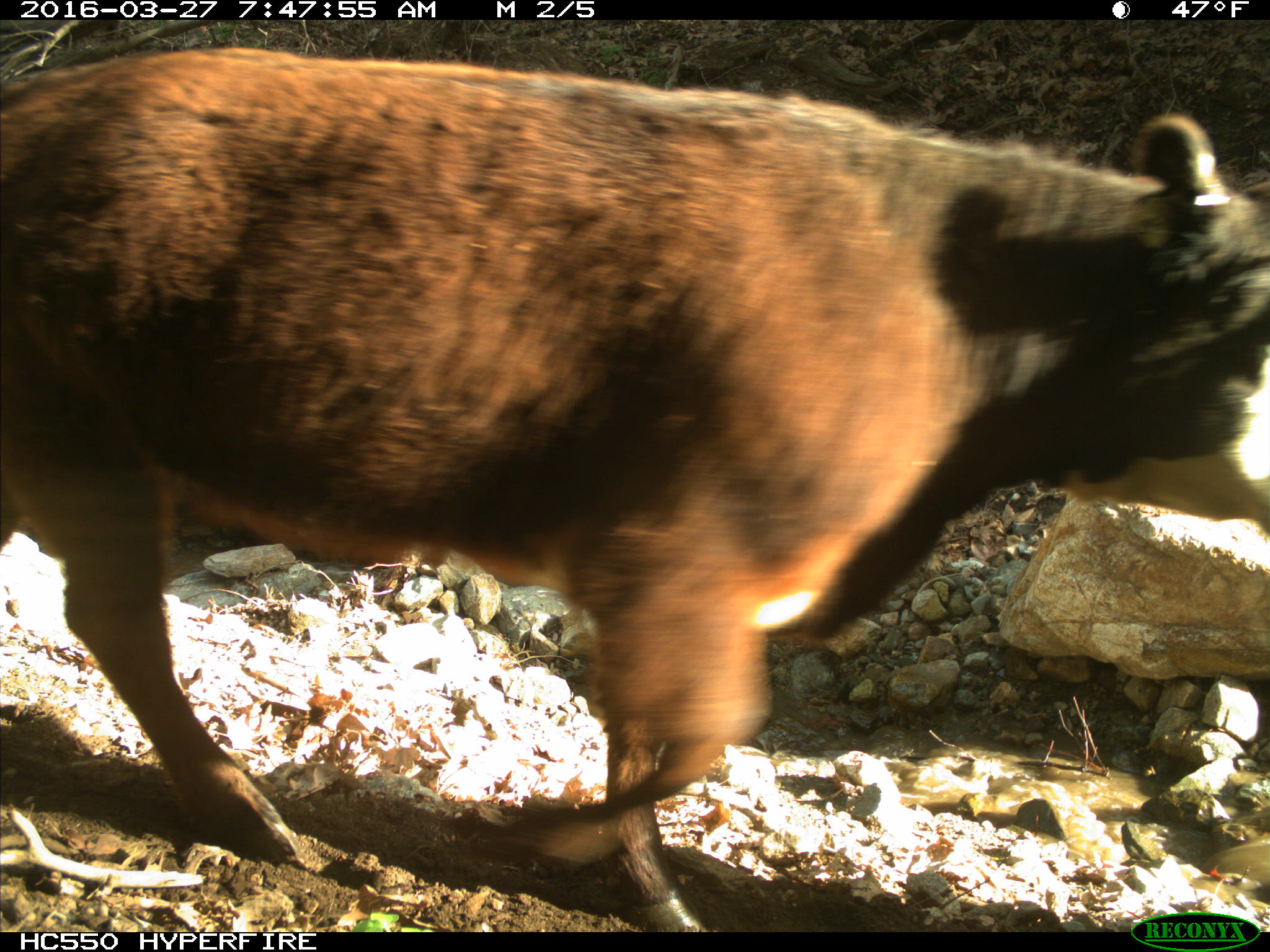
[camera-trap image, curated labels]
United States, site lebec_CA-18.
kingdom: Animalia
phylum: Chordata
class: Mammalia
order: Artiodactyla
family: Bovidae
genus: Bos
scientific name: Bos taurus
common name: domestic cow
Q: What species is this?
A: Bos taurus (domestic cow).